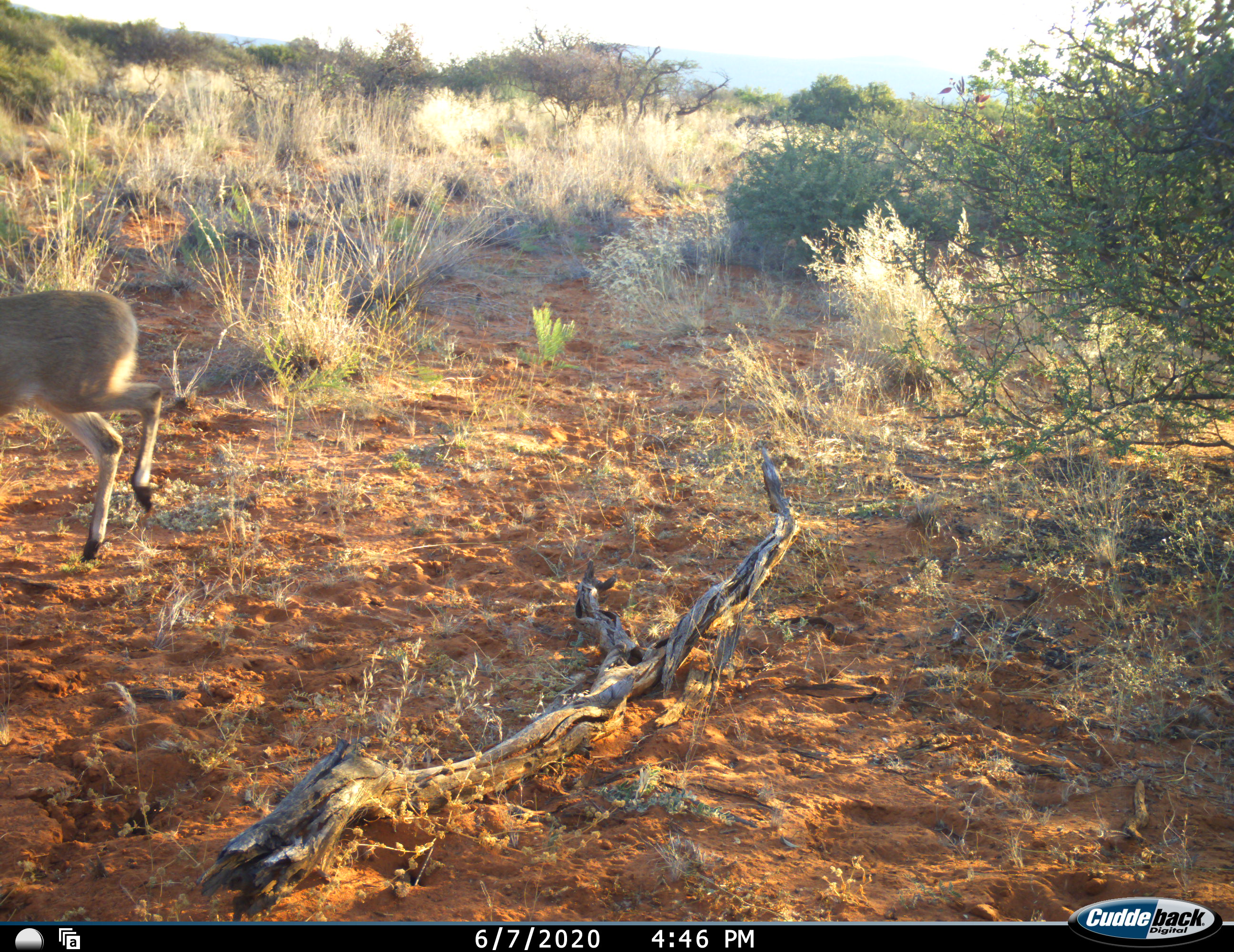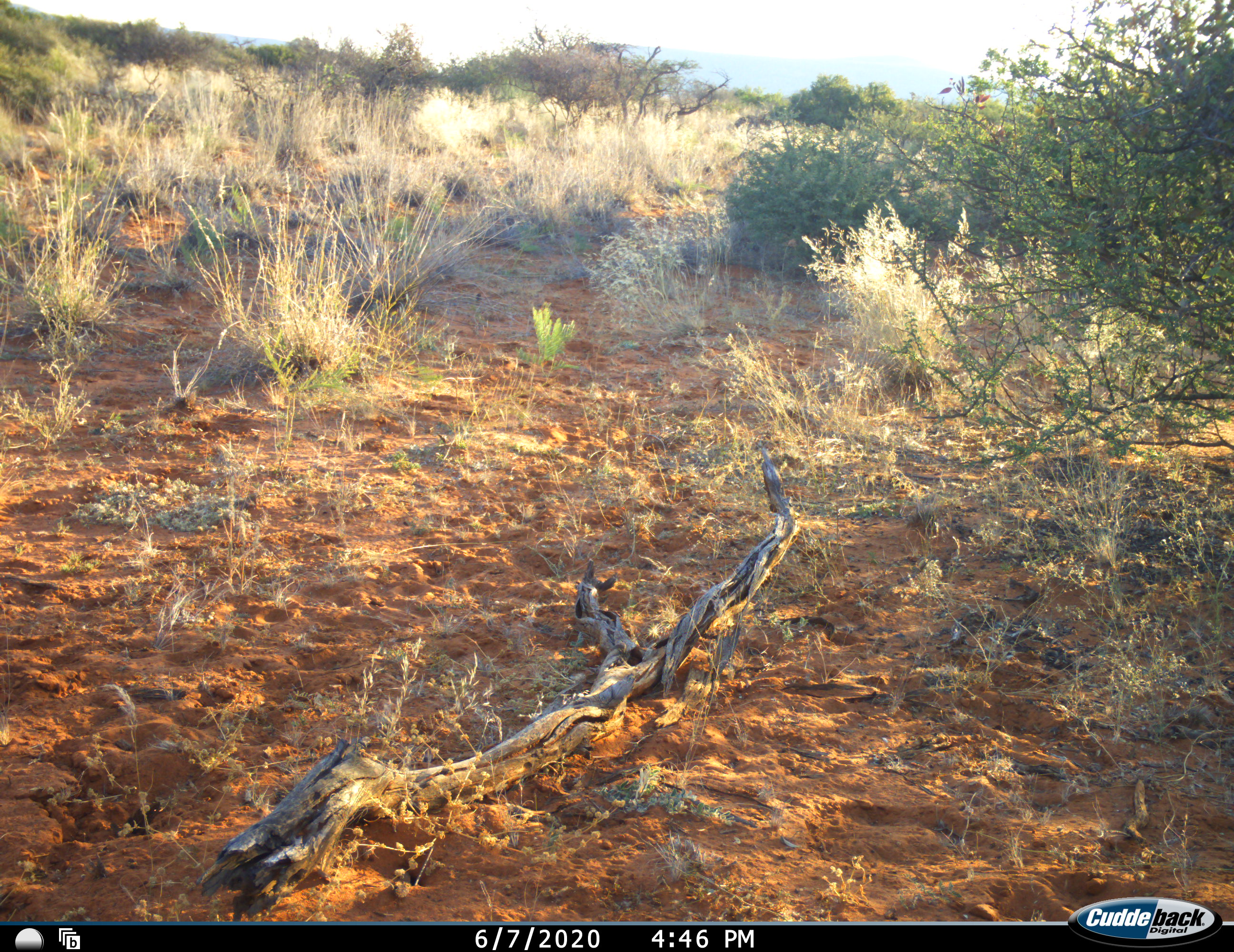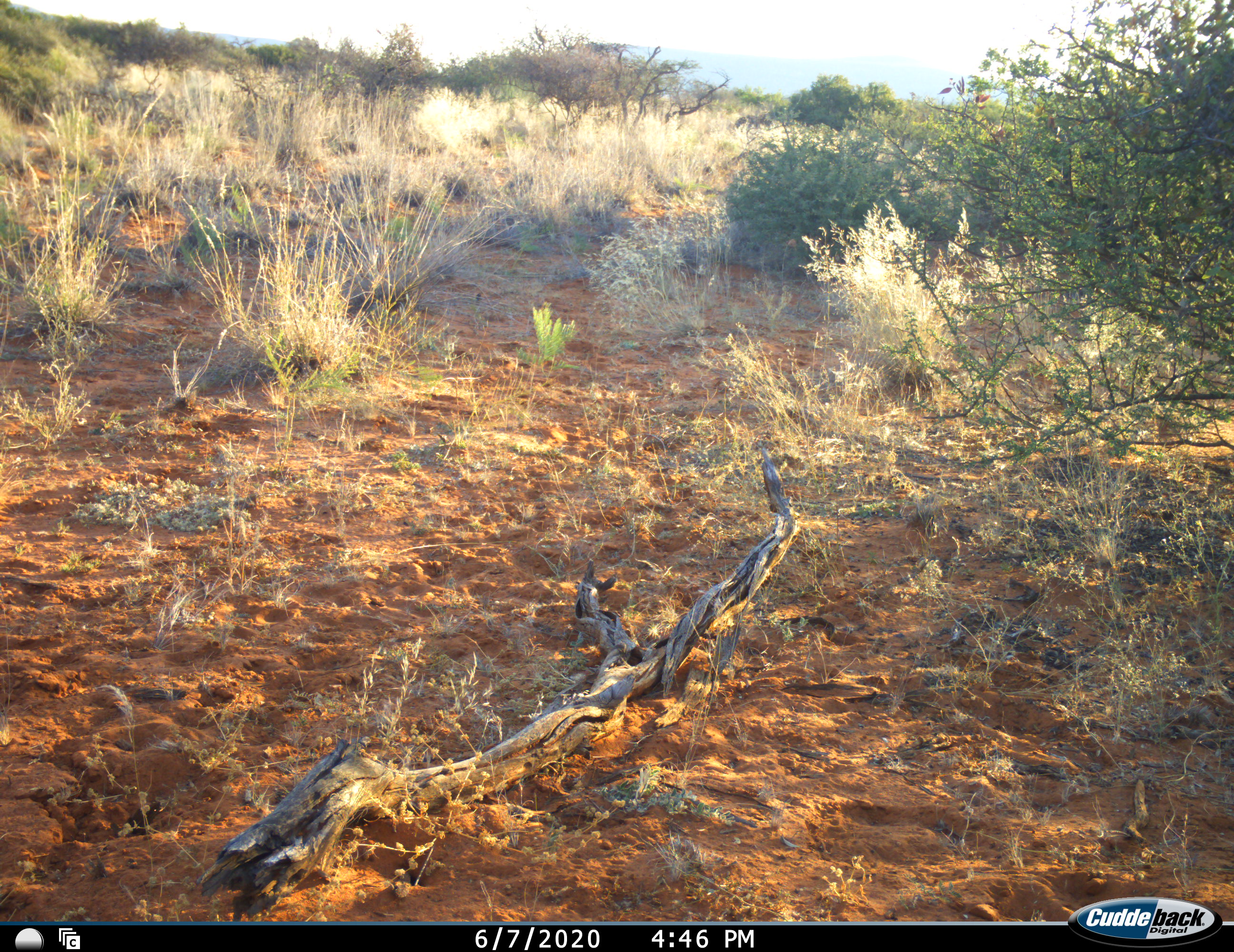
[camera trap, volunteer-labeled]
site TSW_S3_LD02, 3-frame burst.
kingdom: Animalia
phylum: Chordata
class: Mammalia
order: Artiodactyla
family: Bovidae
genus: Sylvicapra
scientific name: Sylvicapra grimmia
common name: common duiker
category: duikercommongrey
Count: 1.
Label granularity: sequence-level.